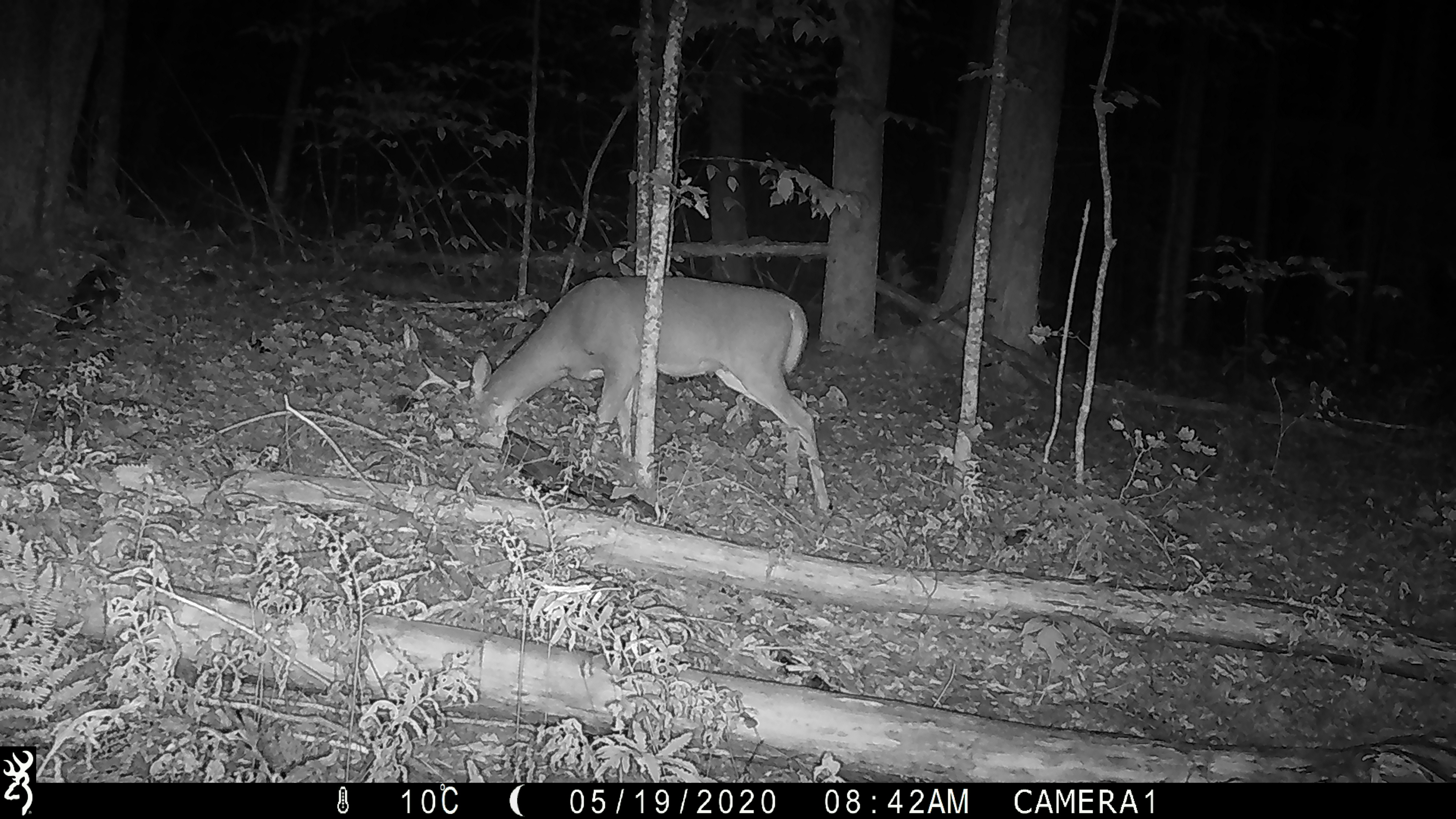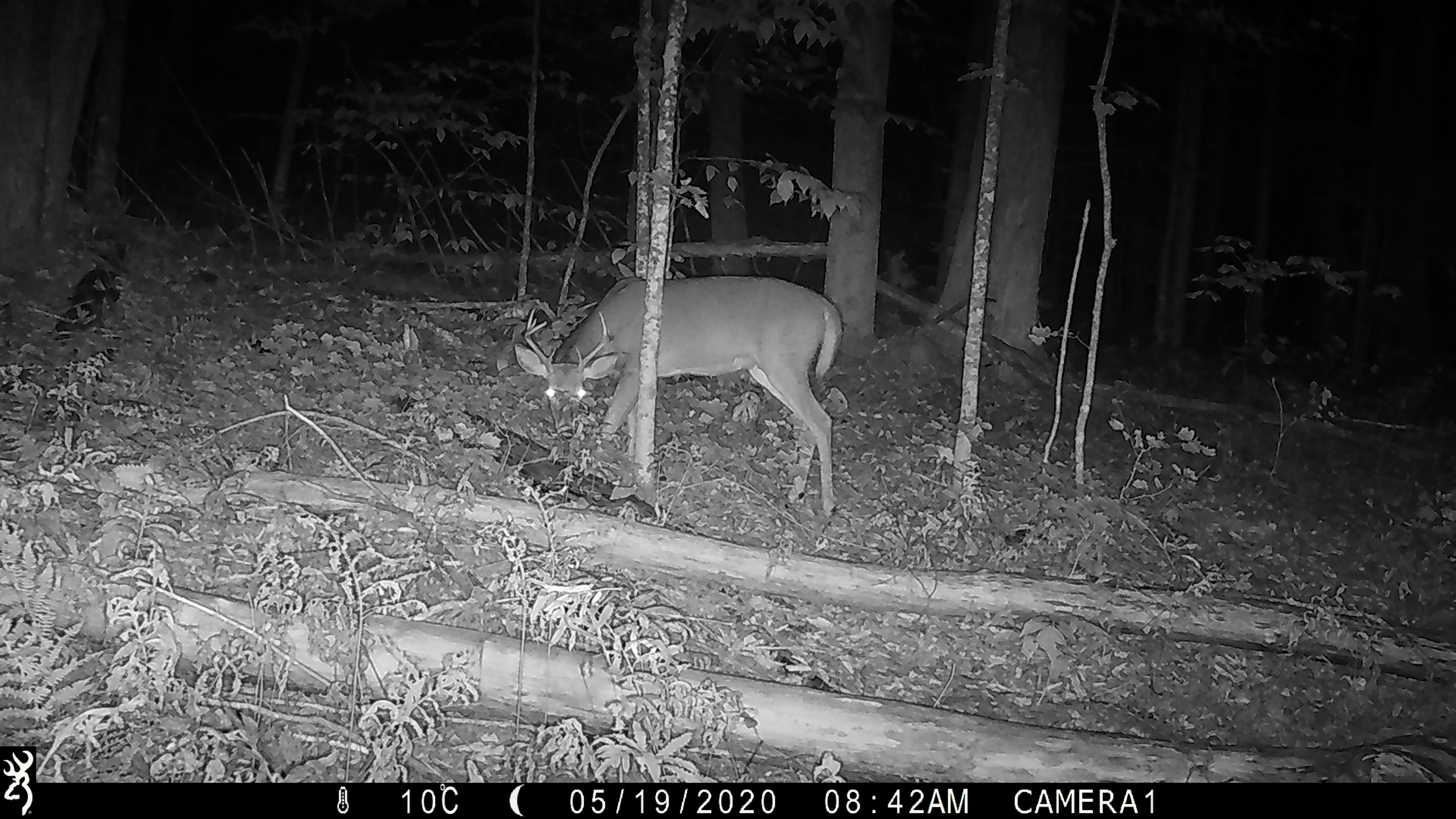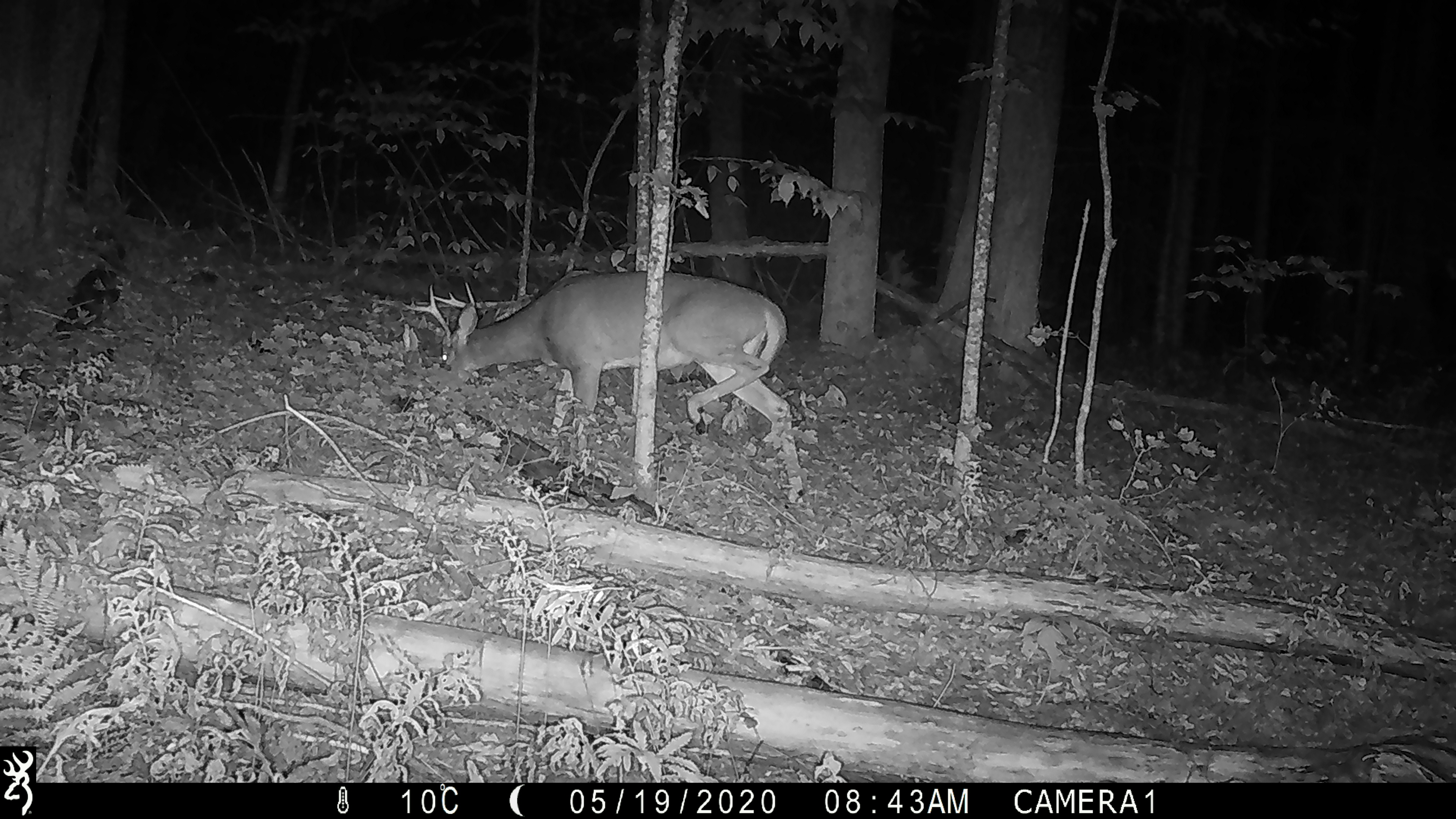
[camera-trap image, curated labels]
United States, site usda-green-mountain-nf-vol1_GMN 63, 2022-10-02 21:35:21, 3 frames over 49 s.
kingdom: Animalia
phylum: Chordata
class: Mammalia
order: Artiodactyla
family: Cervidae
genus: Odocoileus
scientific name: Odocoileus virginianus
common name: white-tailed deer